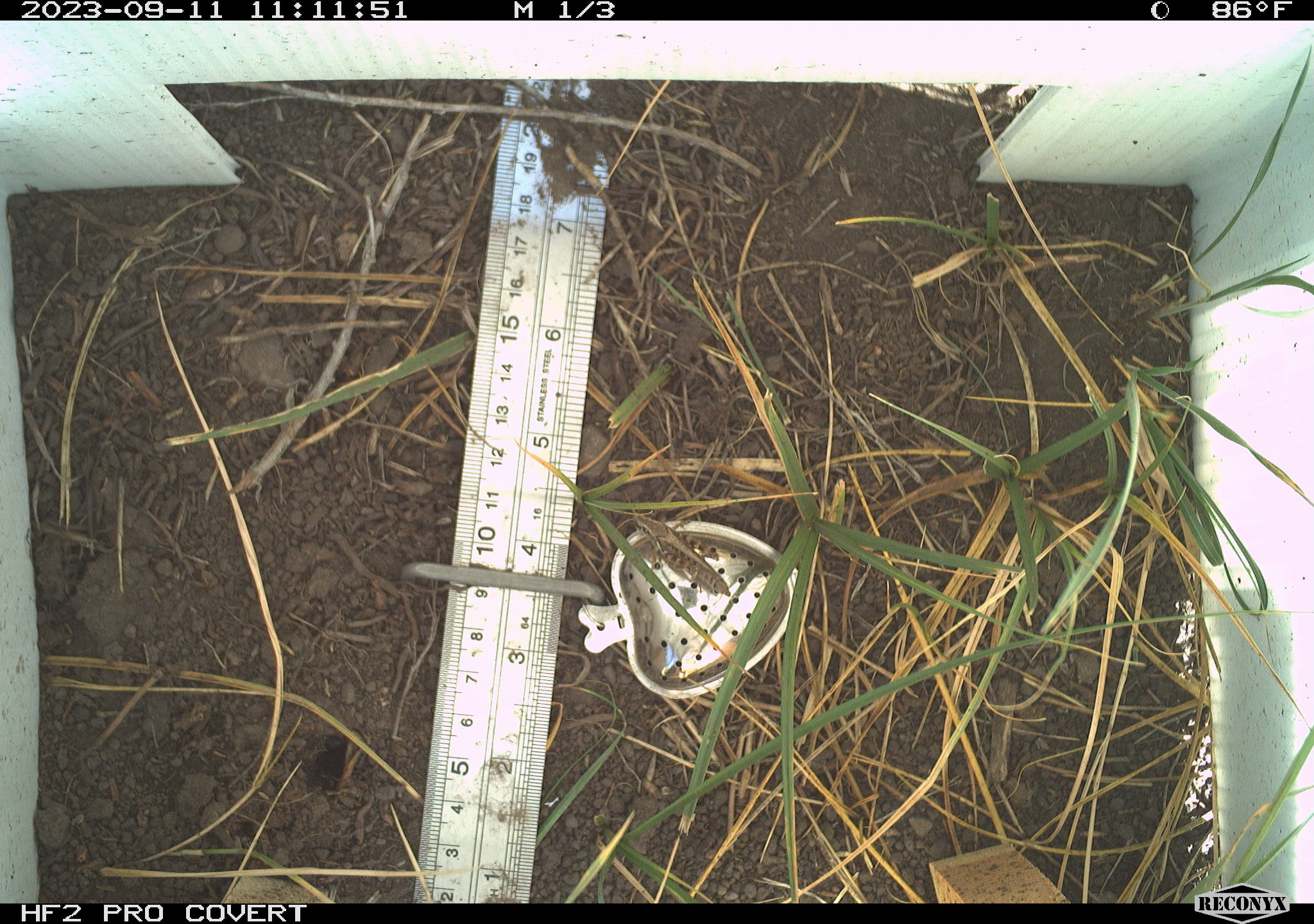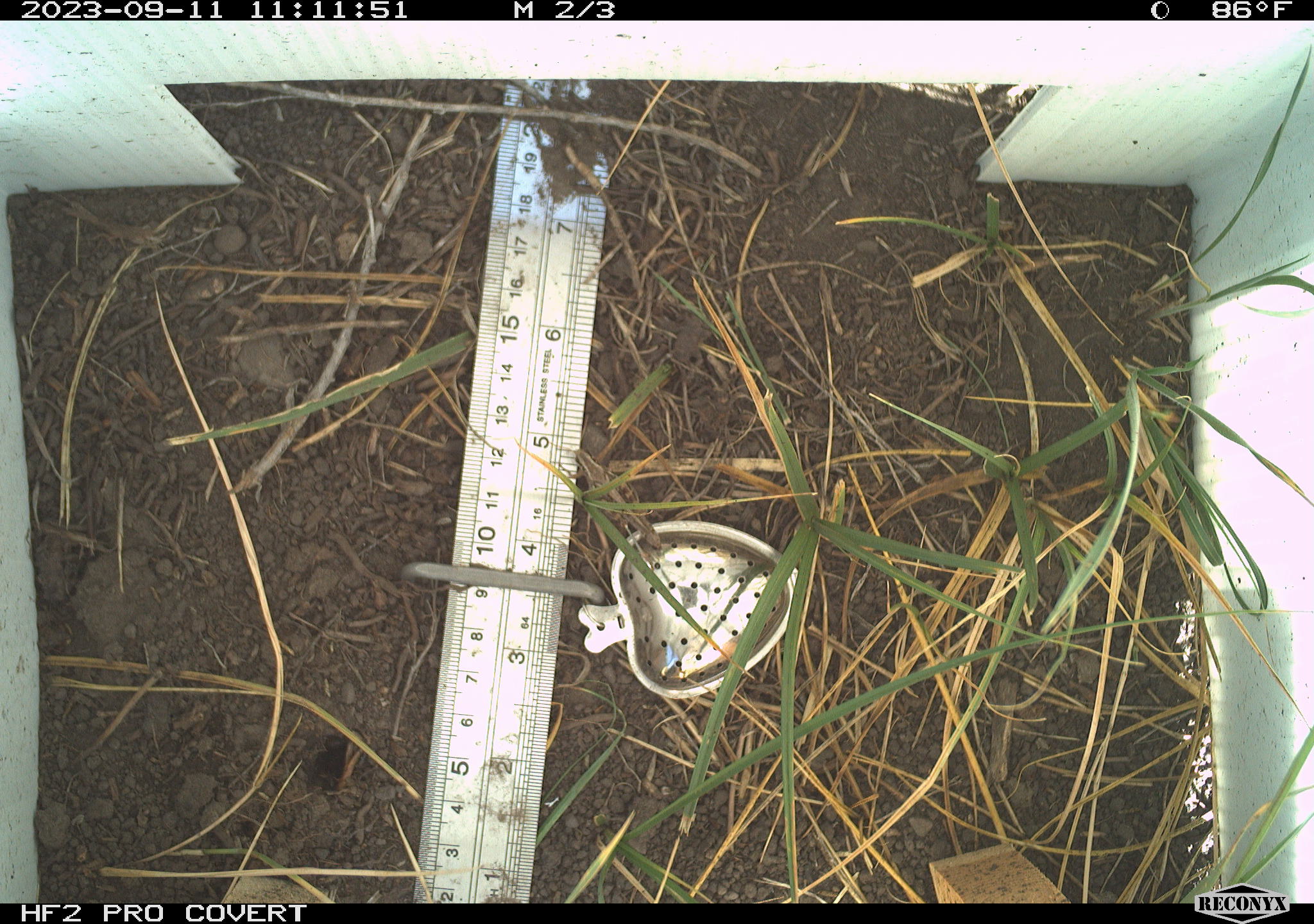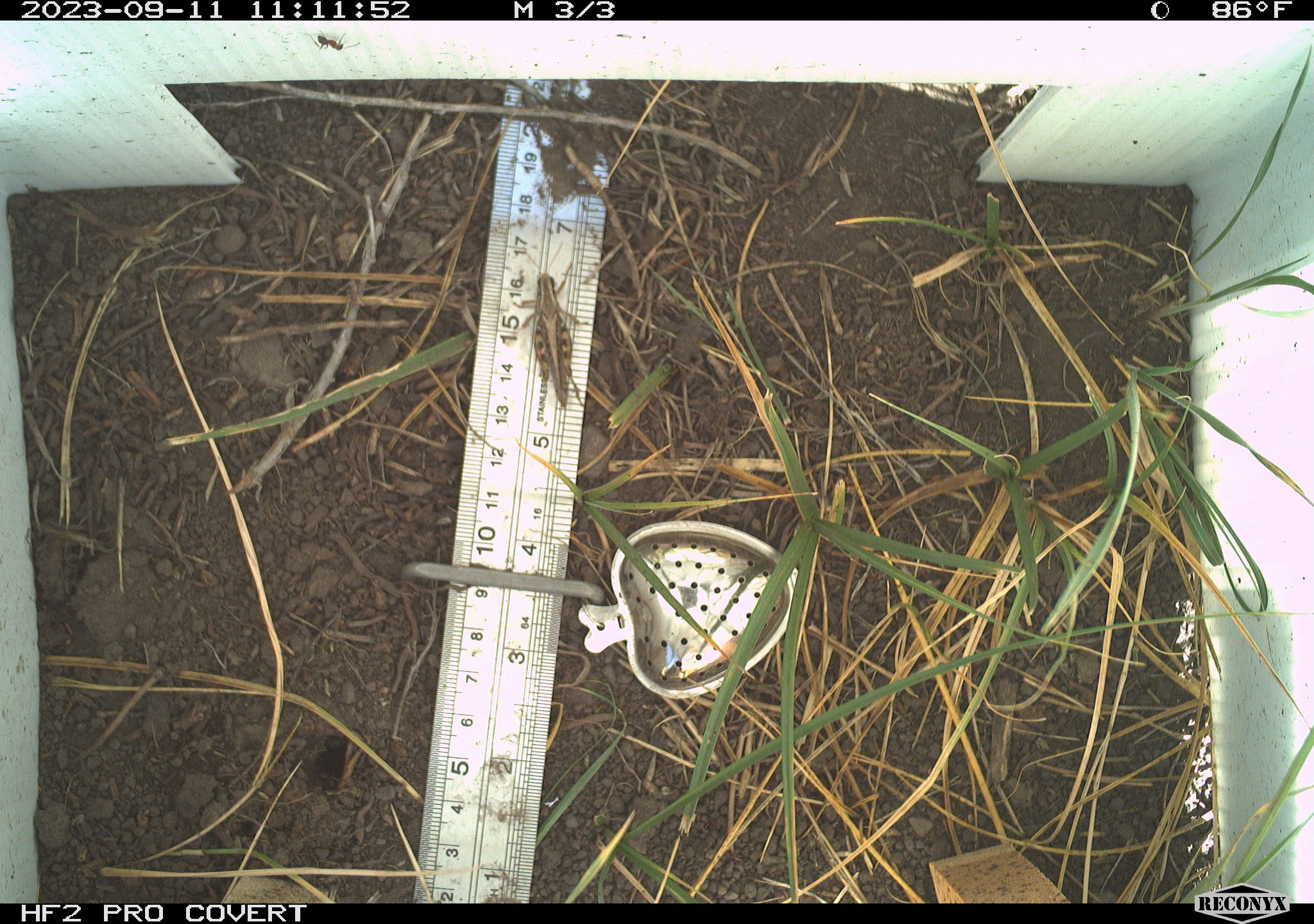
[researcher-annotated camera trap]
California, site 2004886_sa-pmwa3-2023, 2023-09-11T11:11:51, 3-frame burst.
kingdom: Animalia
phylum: Arthropoda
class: Insecta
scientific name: Insecta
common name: insect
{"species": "insect (Insecta)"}